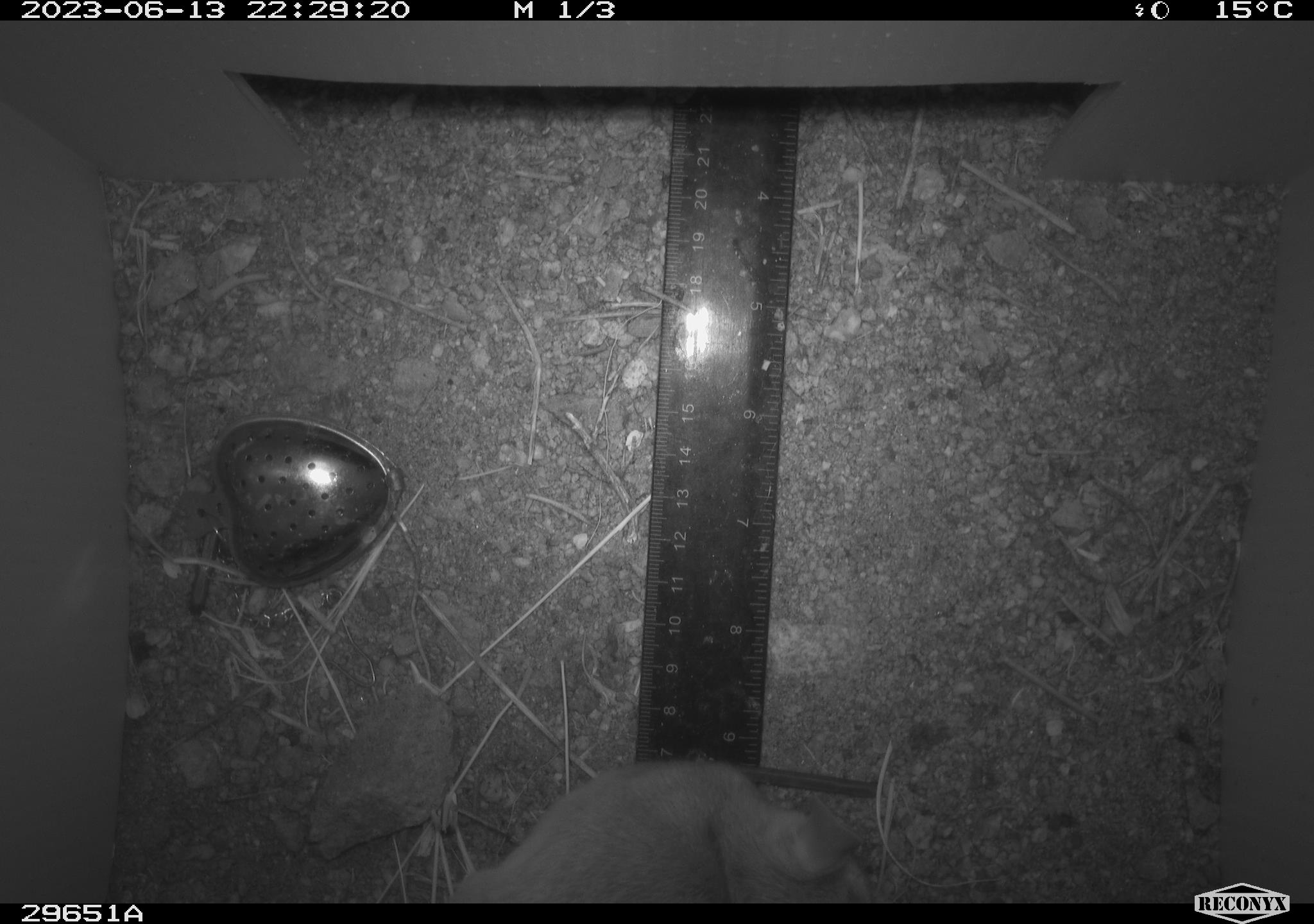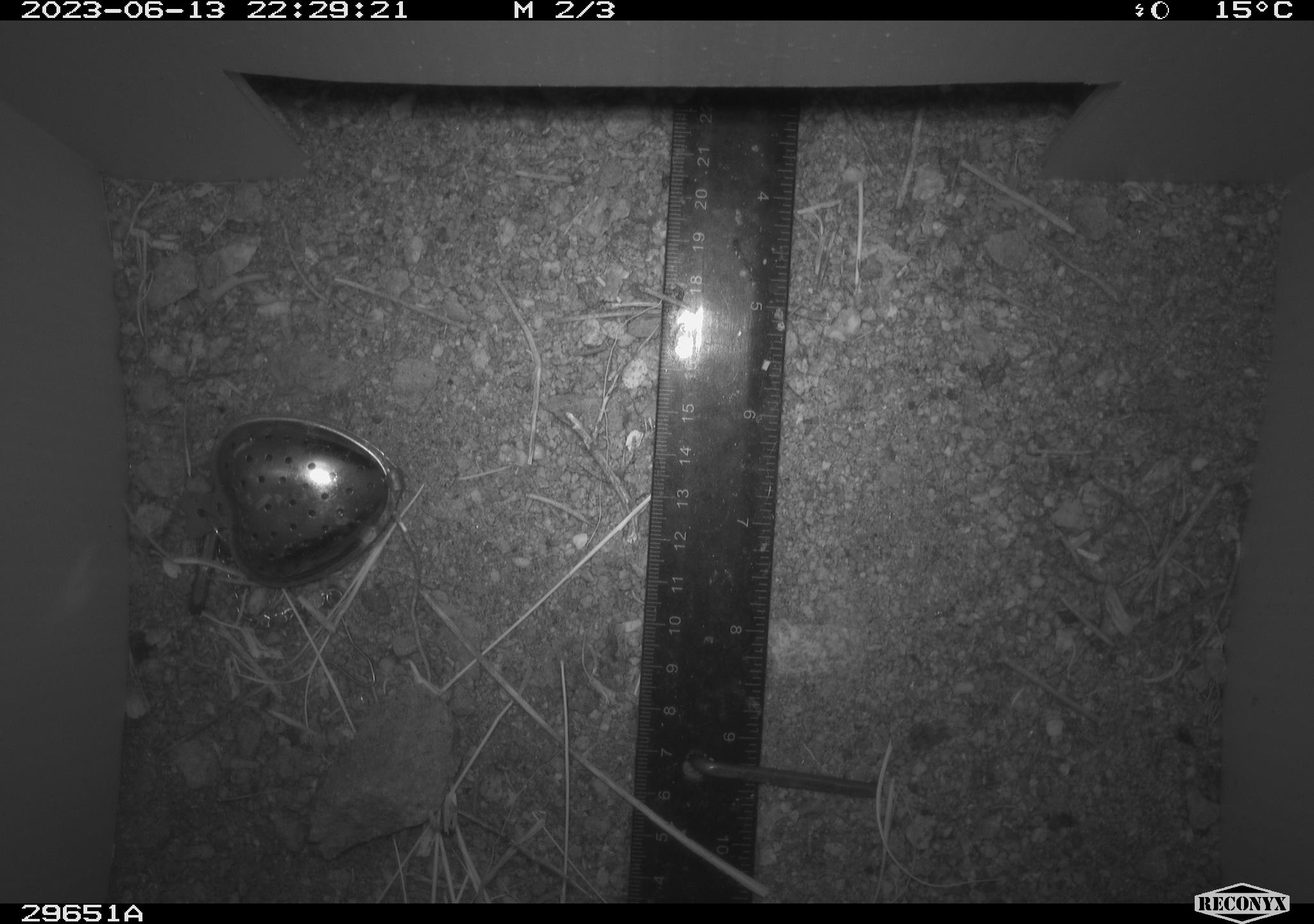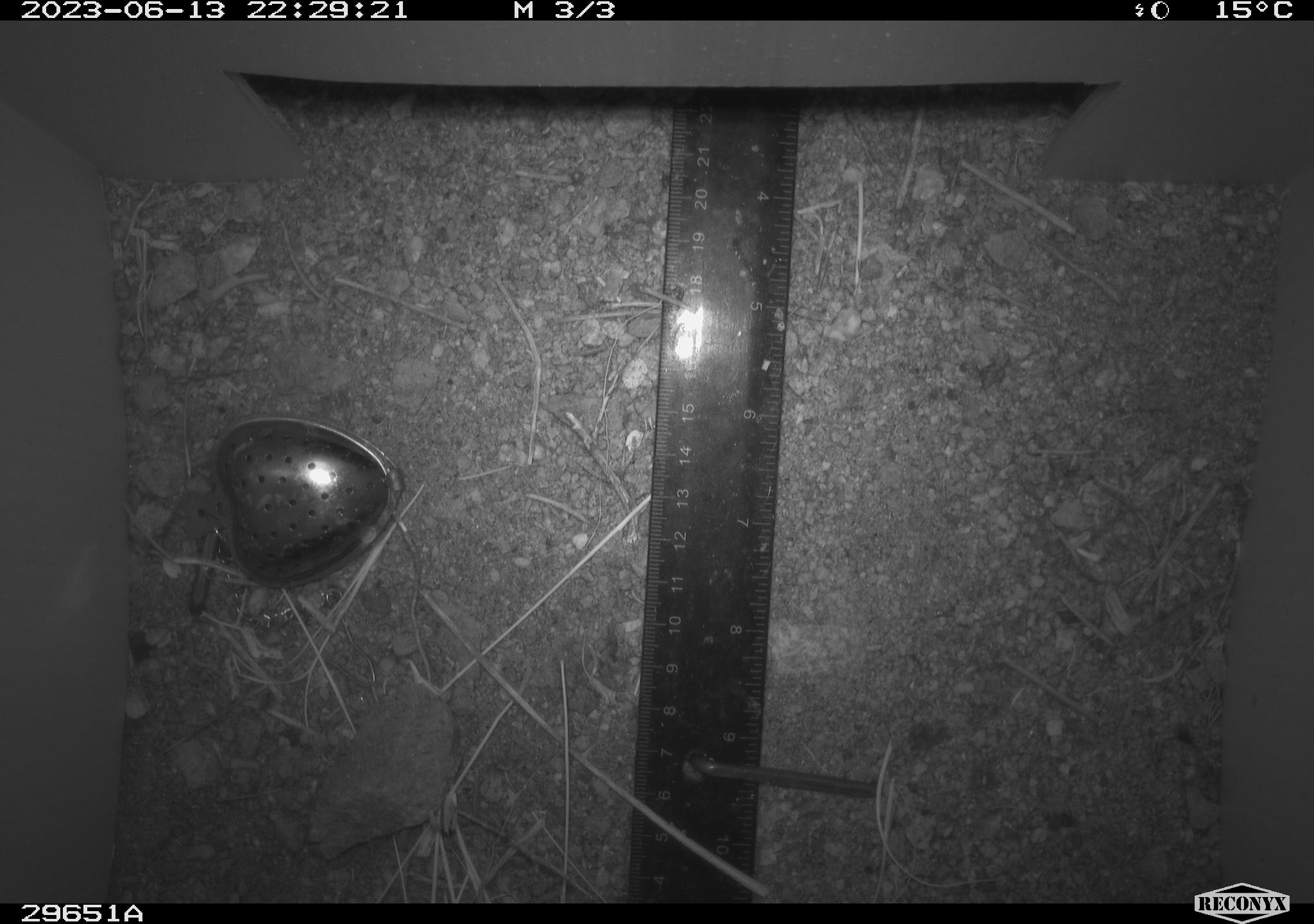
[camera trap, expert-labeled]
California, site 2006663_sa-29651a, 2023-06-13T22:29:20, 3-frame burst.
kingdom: Animalia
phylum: Chordata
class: Mammalia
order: Rodentia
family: Cricetidae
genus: Neotoma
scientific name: Neotoma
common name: pack rat or woodrat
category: neotoma species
Neotoma species (pack rat or woodrat) (Neotoma).